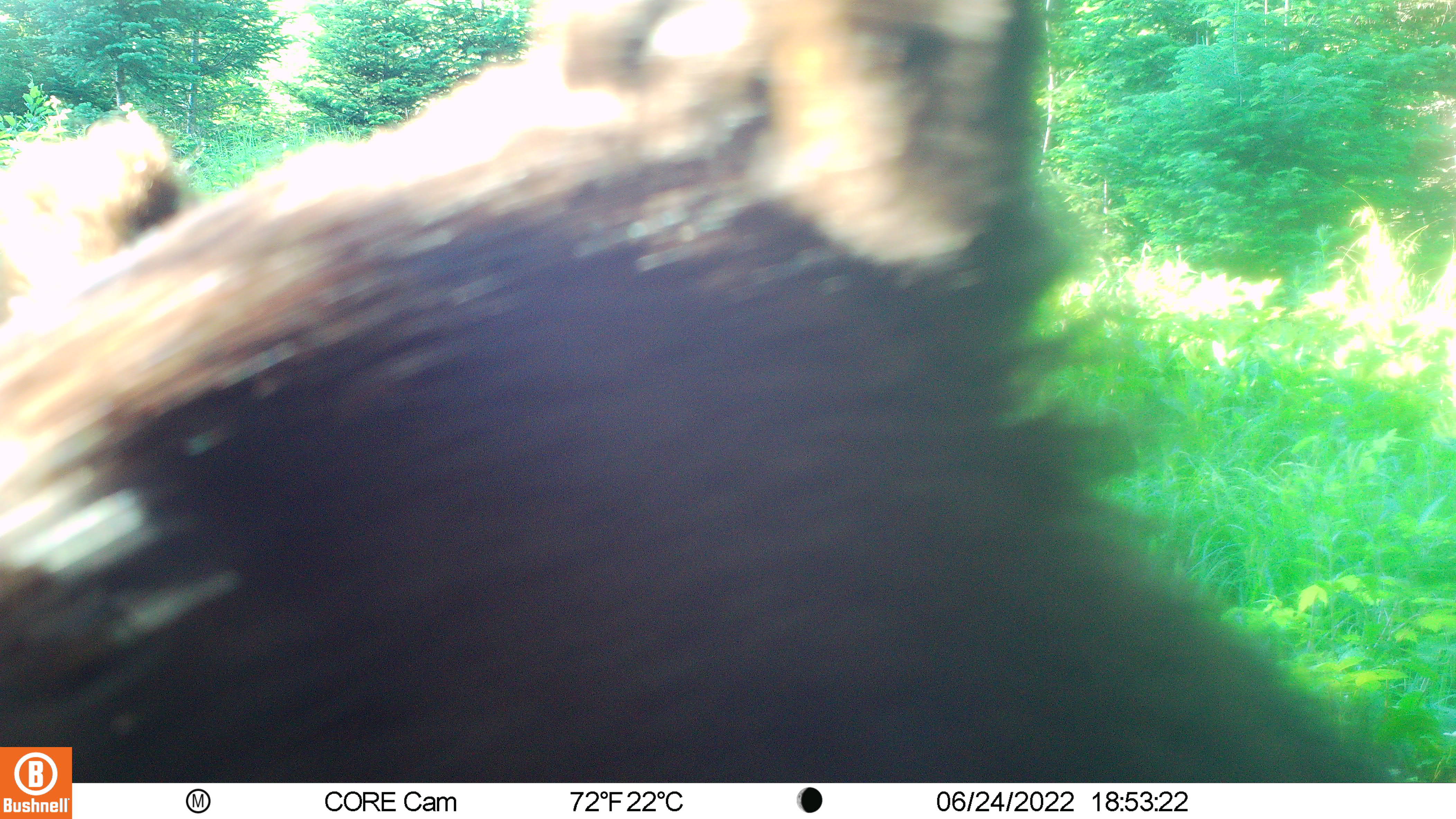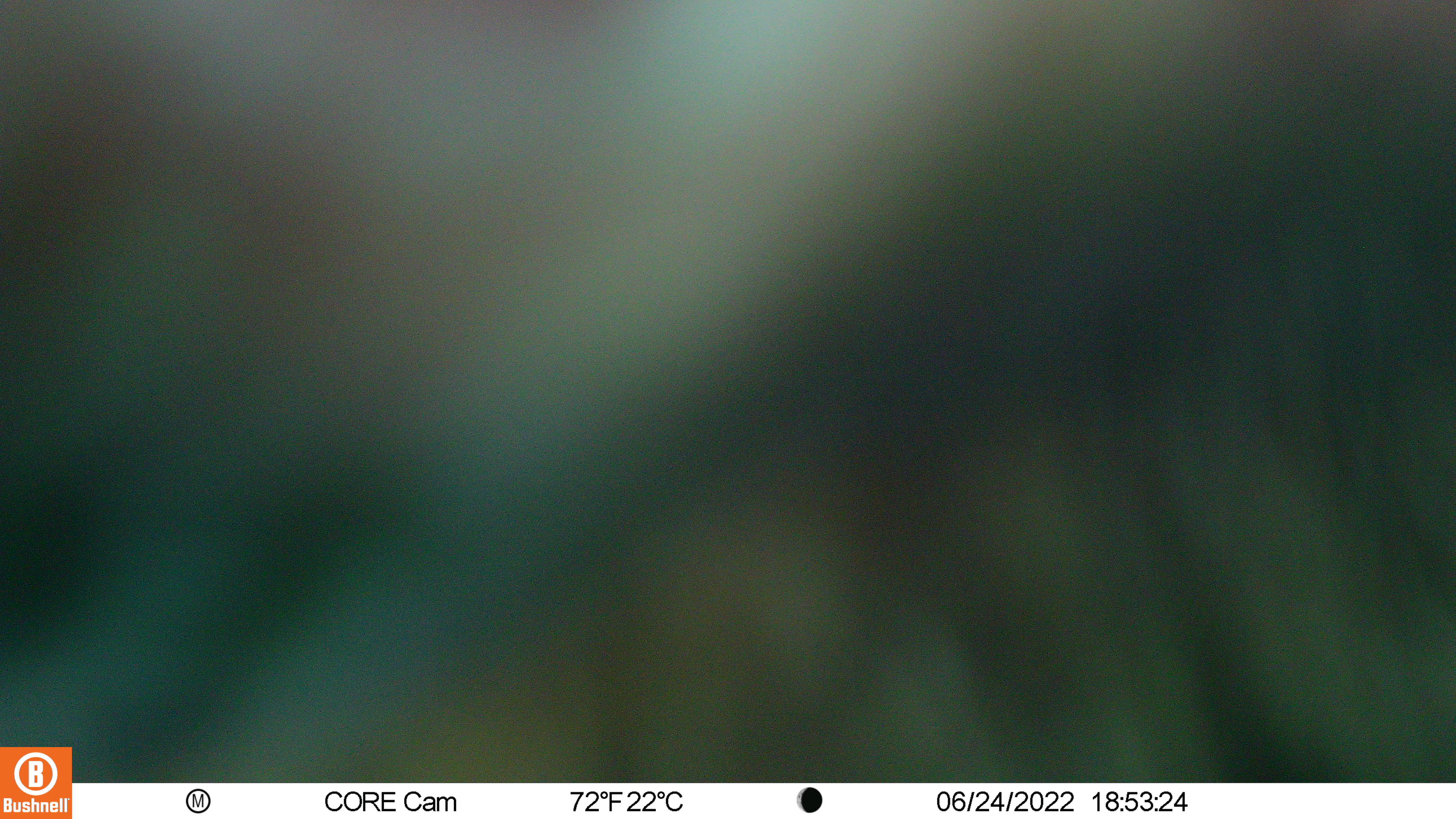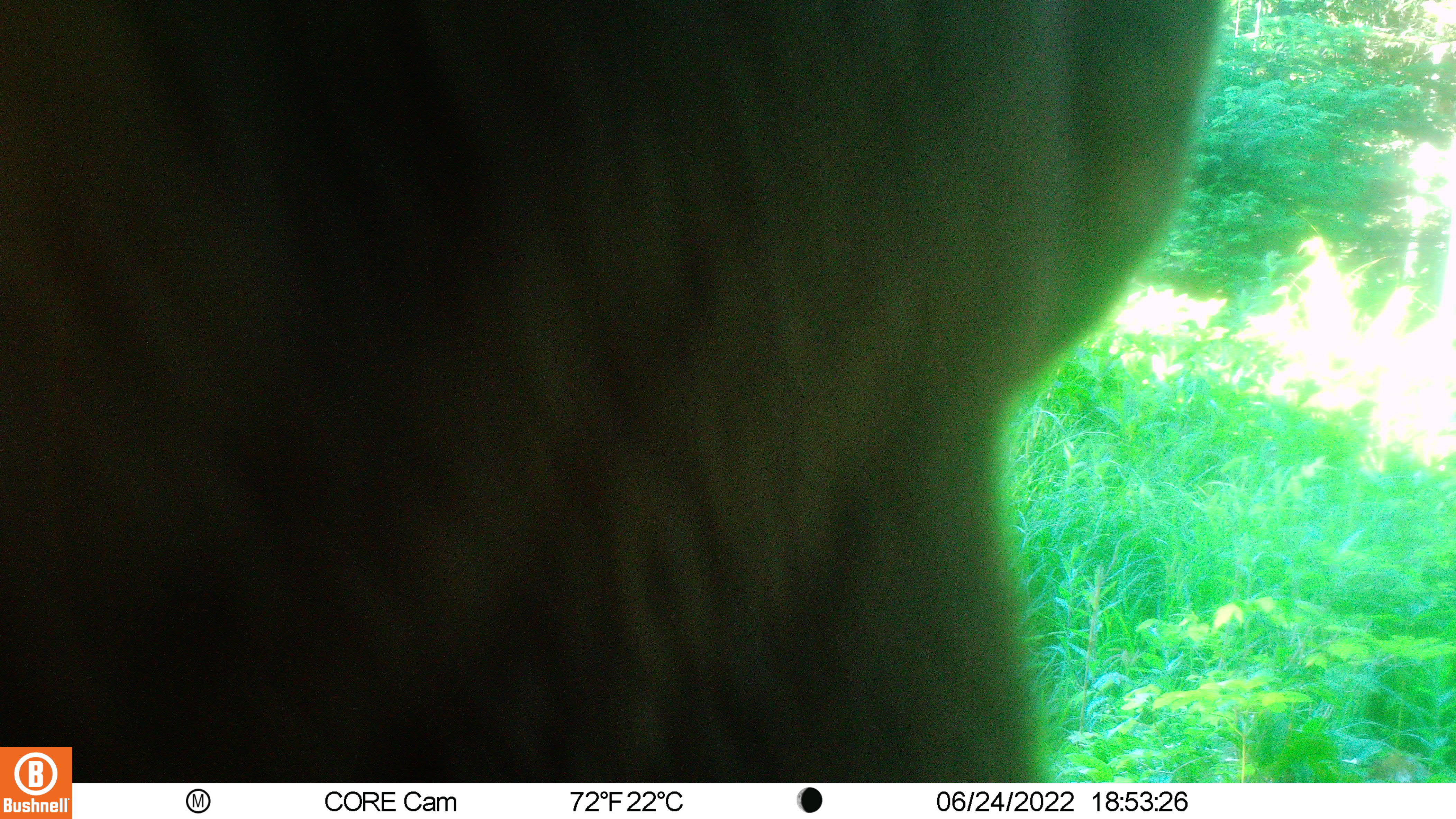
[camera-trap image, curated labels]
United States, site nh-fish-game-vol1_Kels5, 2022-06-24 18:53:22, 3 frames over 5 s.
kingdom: Animalia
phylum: Chordata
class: Mammalia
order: Carnivora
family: Ursidae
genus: Ursus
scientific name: Ursus americanus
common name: black bear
Black bear (Ursus americanus).